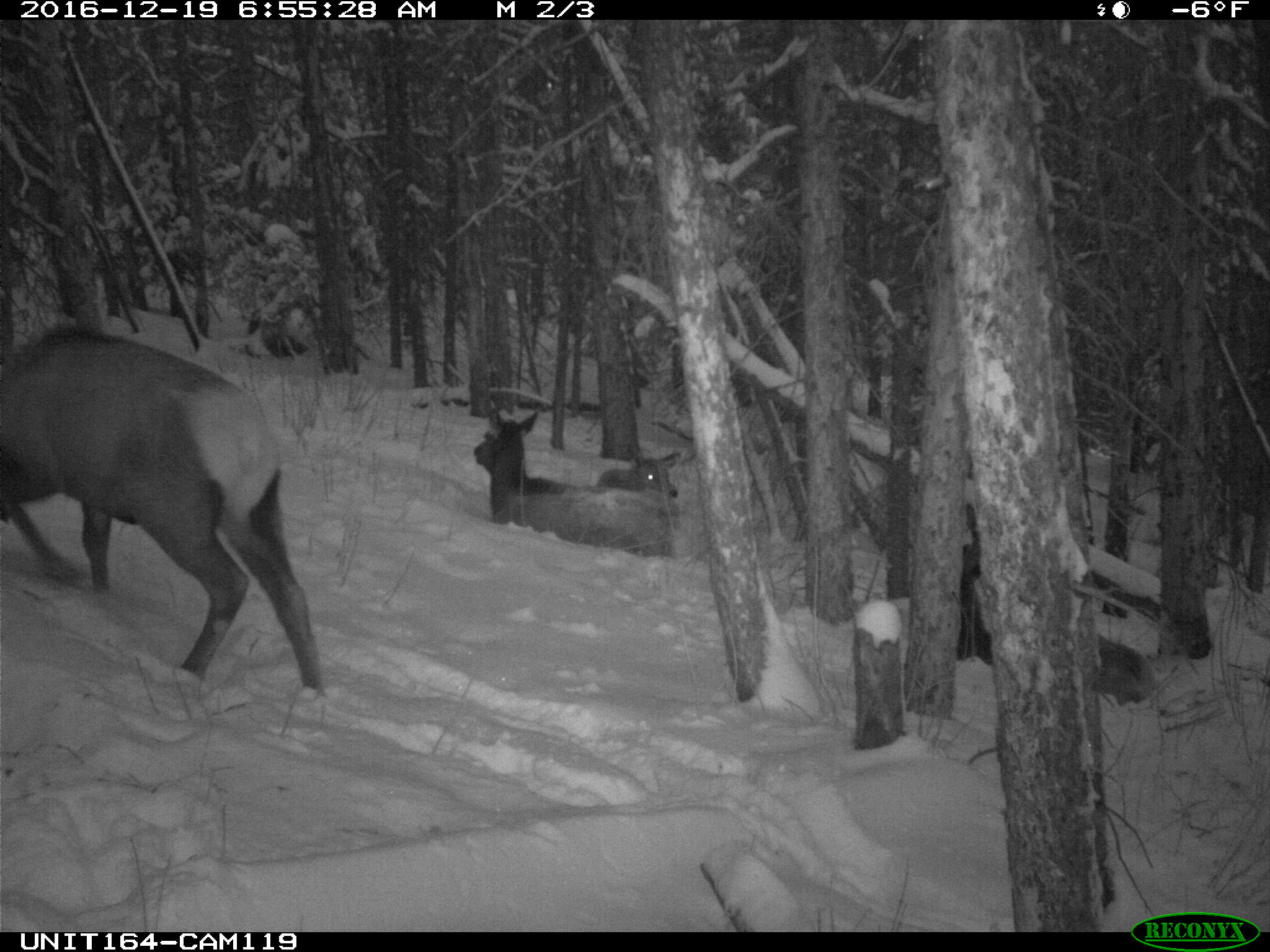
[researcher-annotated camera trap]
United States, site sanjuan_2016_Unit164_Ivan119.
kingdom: Animalia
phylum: Chordata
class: Mammalia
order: Artiodactyla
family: Cervidae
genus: Cervus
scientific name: Cervus elaphus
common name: red deer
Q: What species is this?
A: Cervus elaphus (red deer).